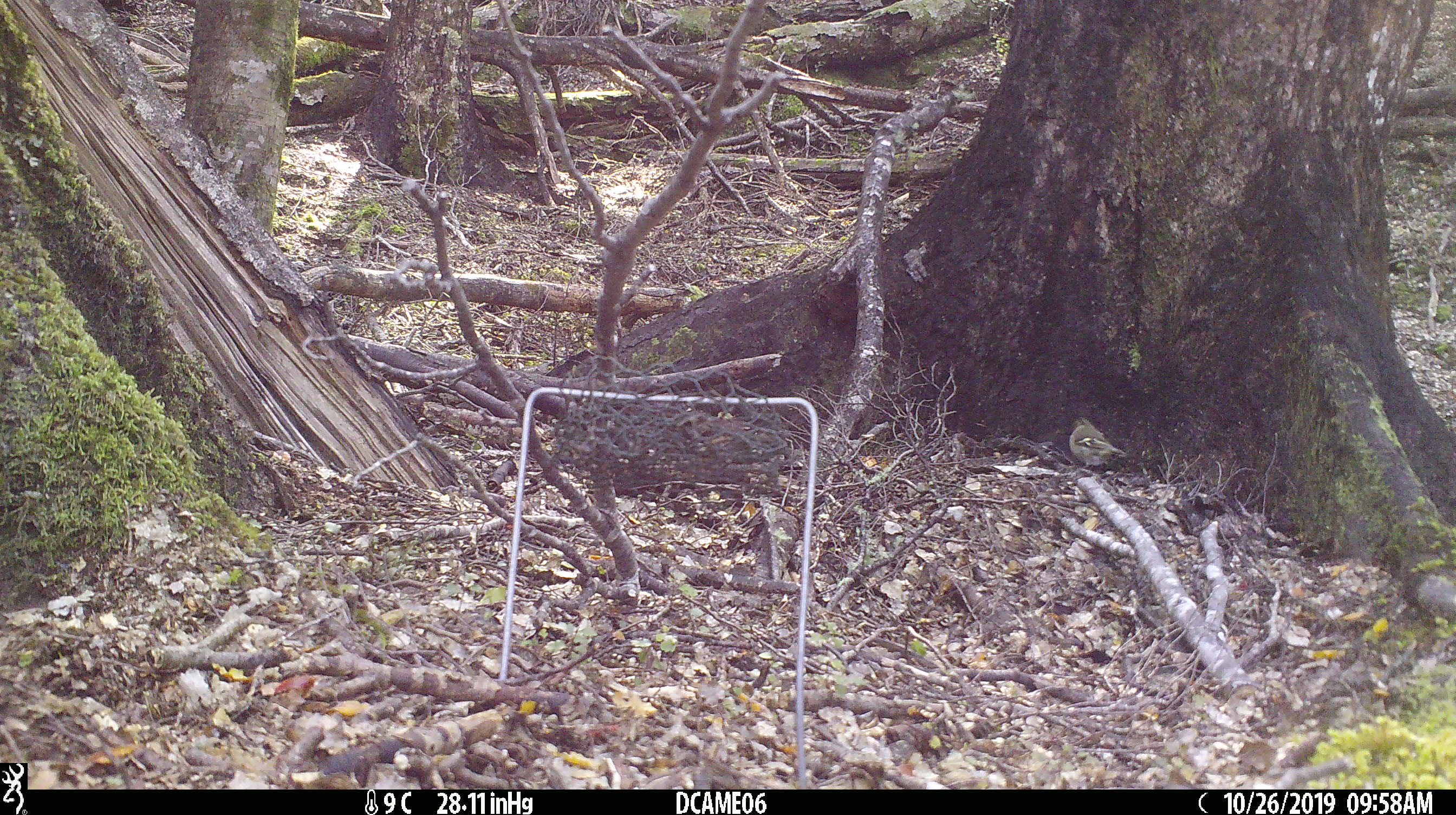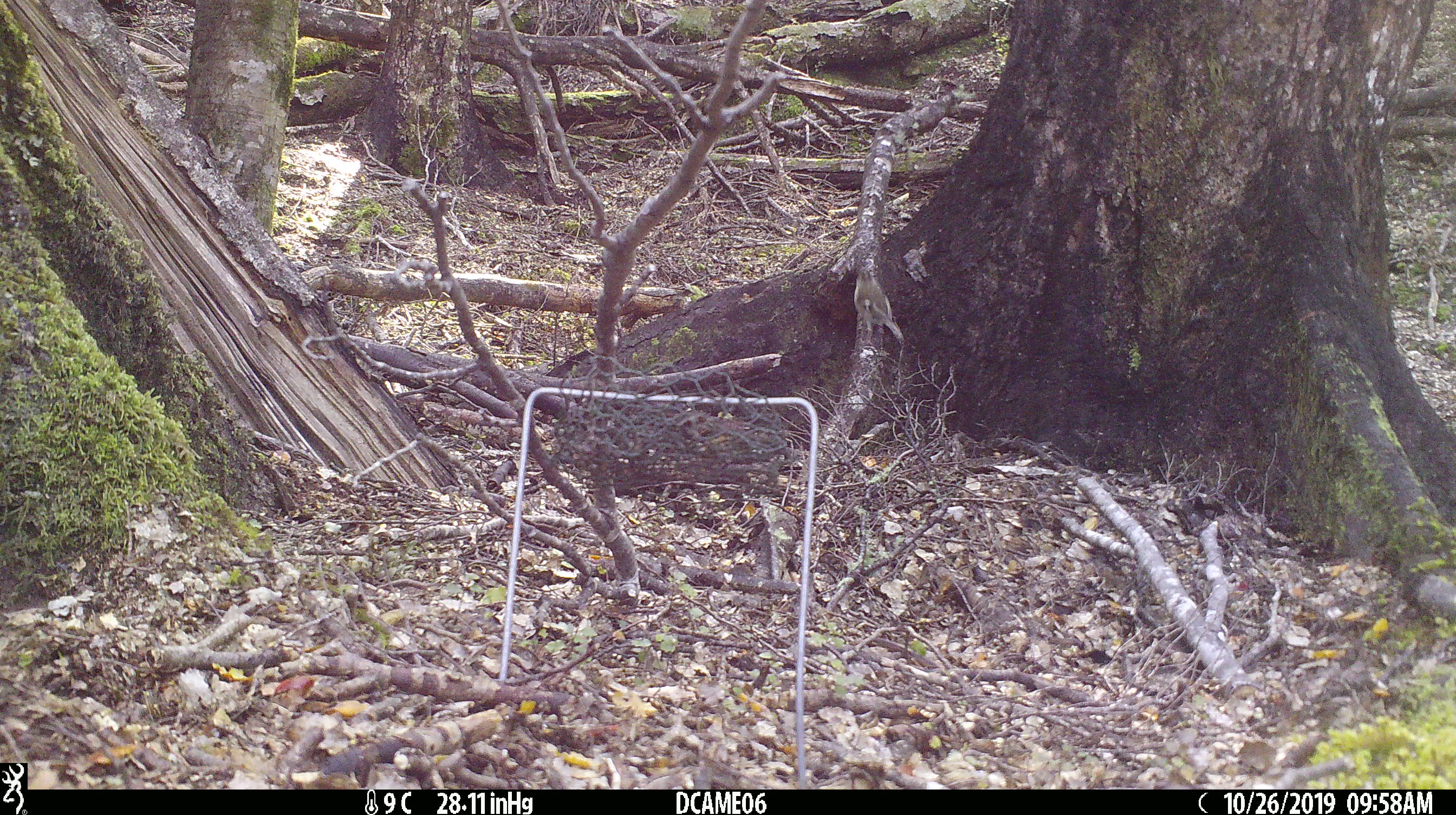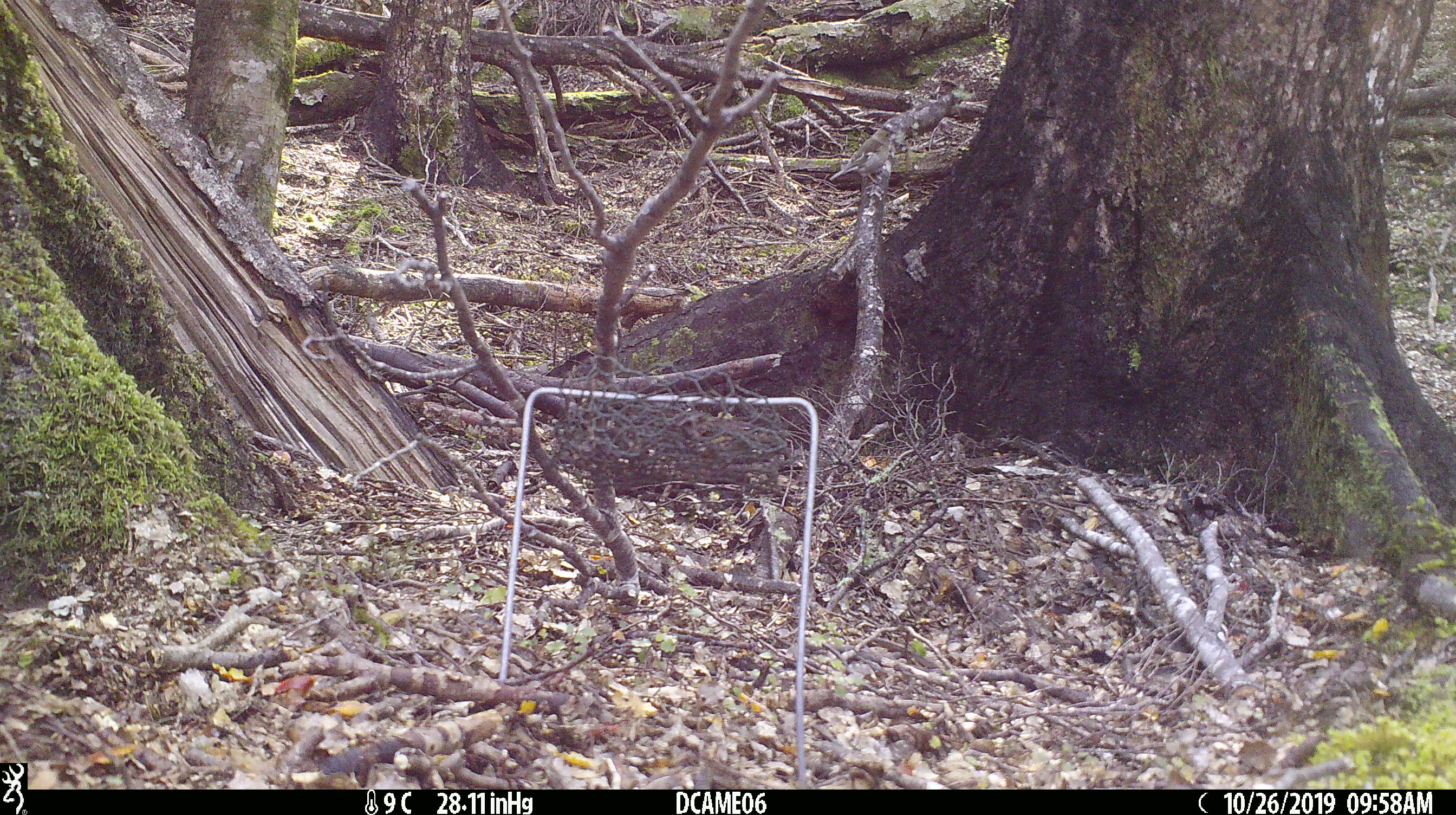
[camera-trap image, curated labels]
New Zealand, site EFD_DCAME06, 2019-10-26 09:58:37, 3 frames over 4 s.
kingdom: Animalia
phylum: Chordata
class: Aves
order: Passeriformes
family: Fringillidae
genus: Fringilla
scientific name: Fringilla coelebs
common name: common chaffinch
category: chaffinch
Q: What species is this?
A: Chaffinch (common chaffinch) (Fringilla coelebs).